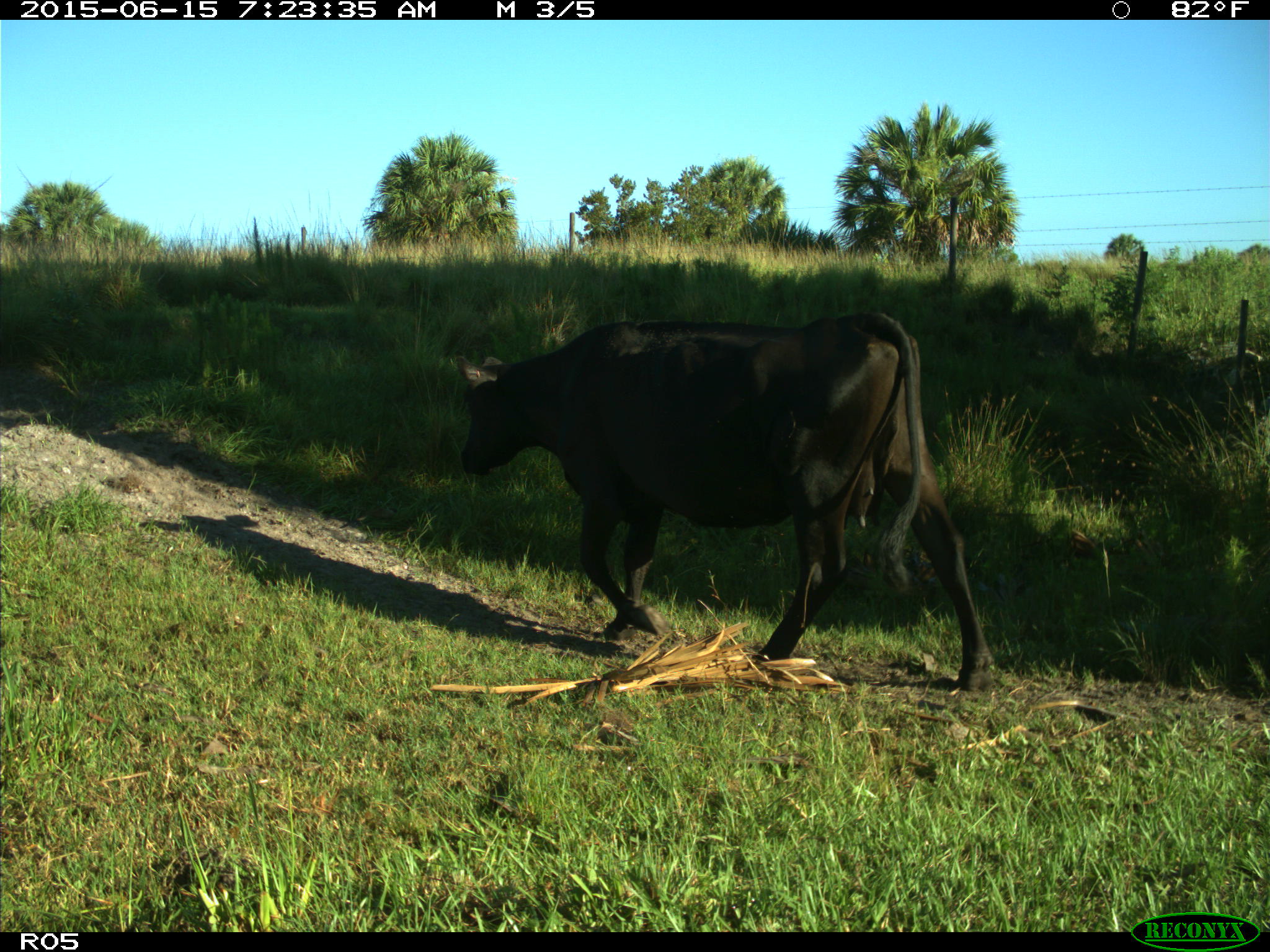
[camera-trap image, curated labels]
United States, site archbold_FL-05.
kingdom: Animalia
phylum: Chordata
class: Mammalia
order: Artiodactyla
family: Bovidae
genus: Bos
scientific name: Bos taurus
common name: domestic cow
Bos taurus (domestic cow).